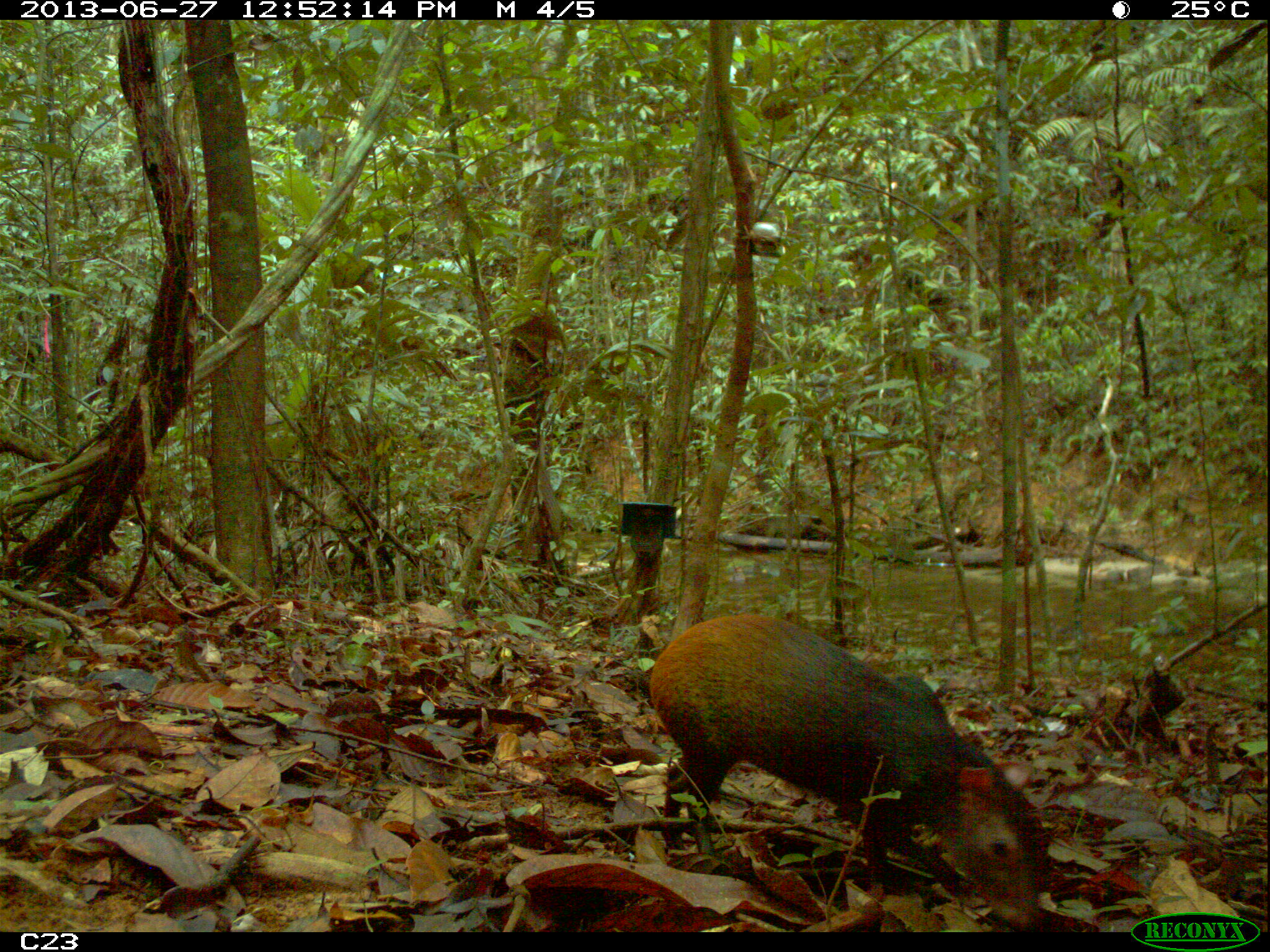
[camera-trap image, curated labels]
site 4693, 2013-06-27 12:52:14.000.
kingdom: Animalia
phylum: Chordata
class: Mammalia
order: Rodentia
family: Dasyproctidae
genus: Dasyprocta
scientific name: Dasyprocta leporina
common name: red-rumped agouti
Dasyprocta leporina (red-rumped agouti), count 1, age adult.